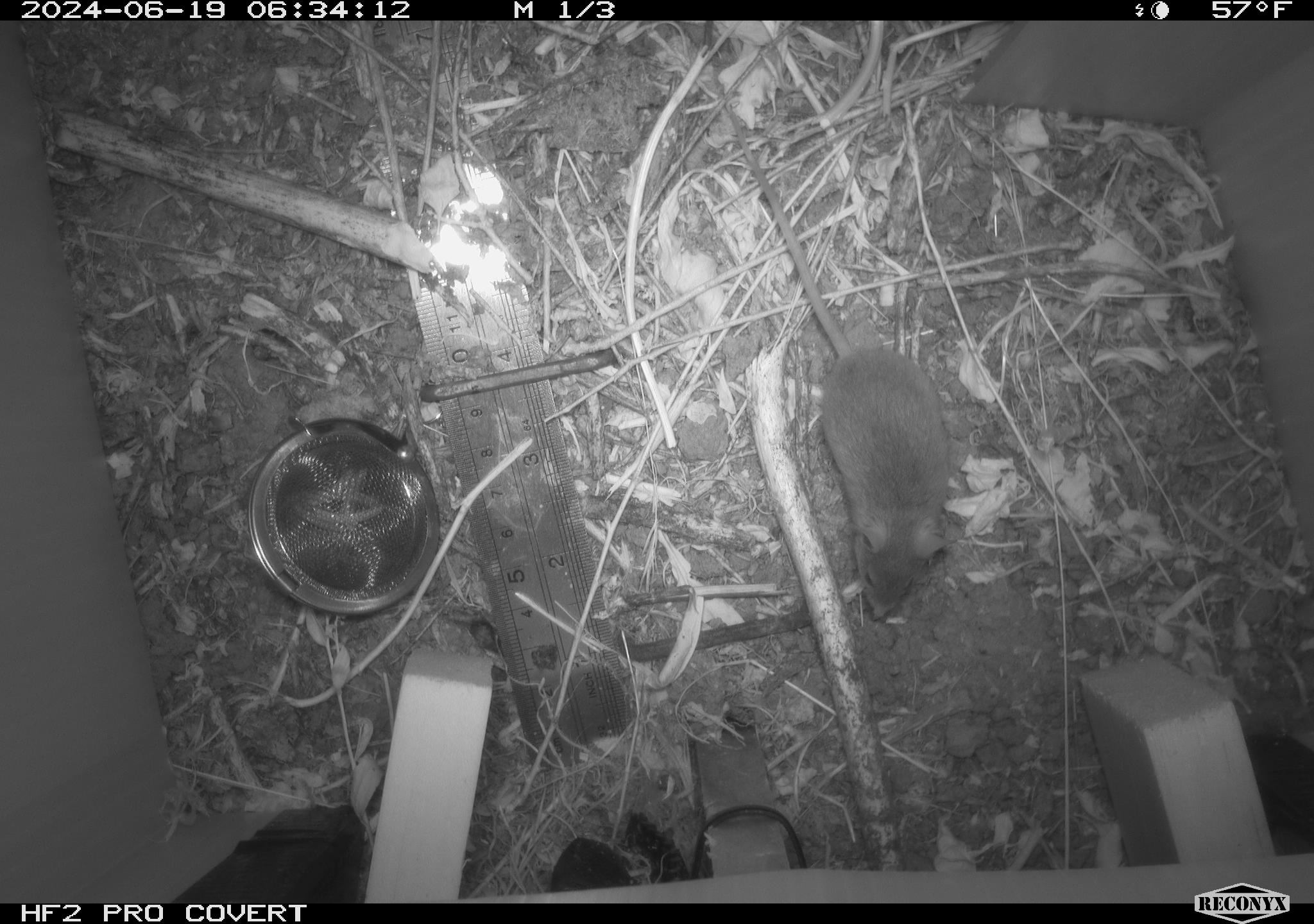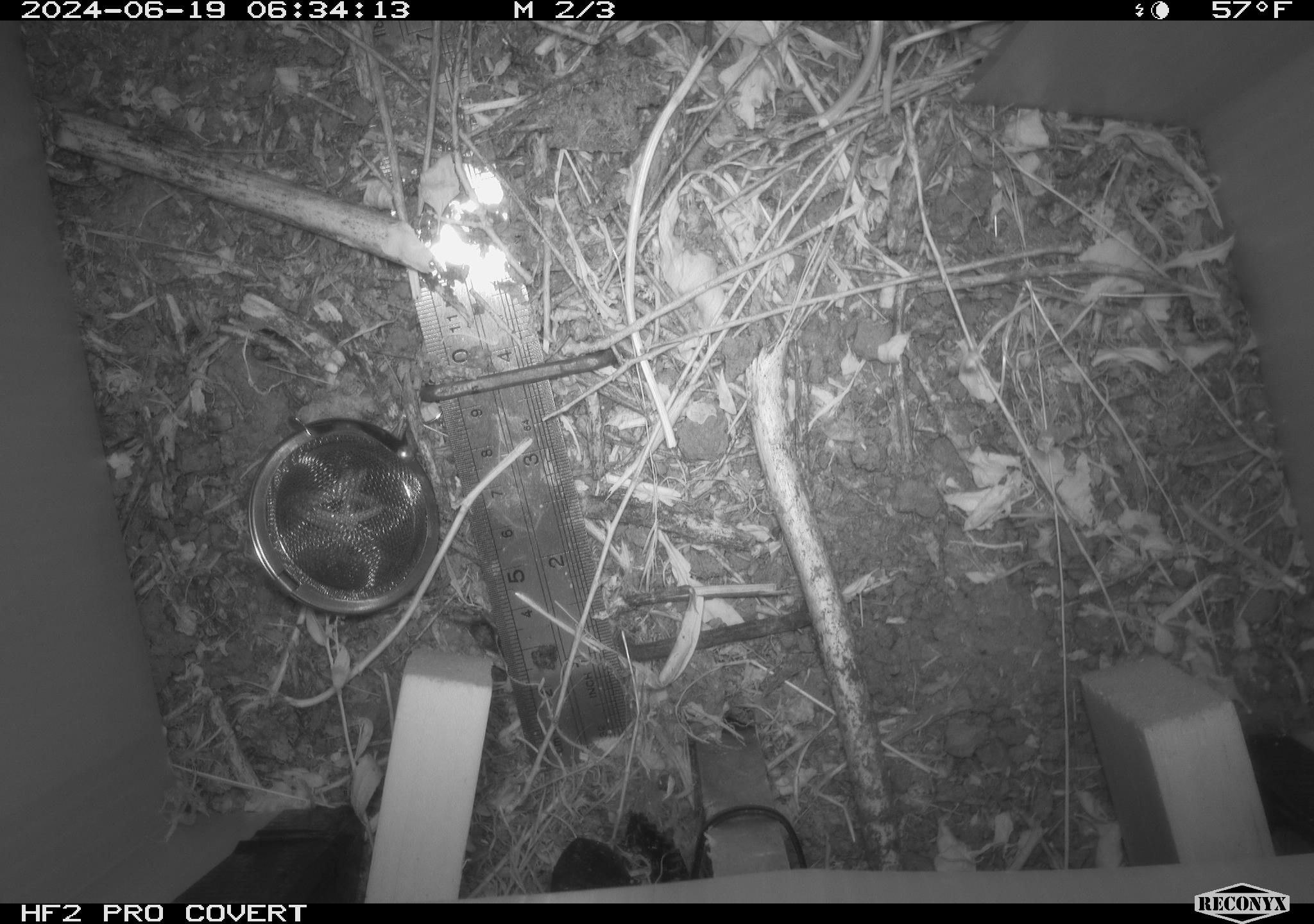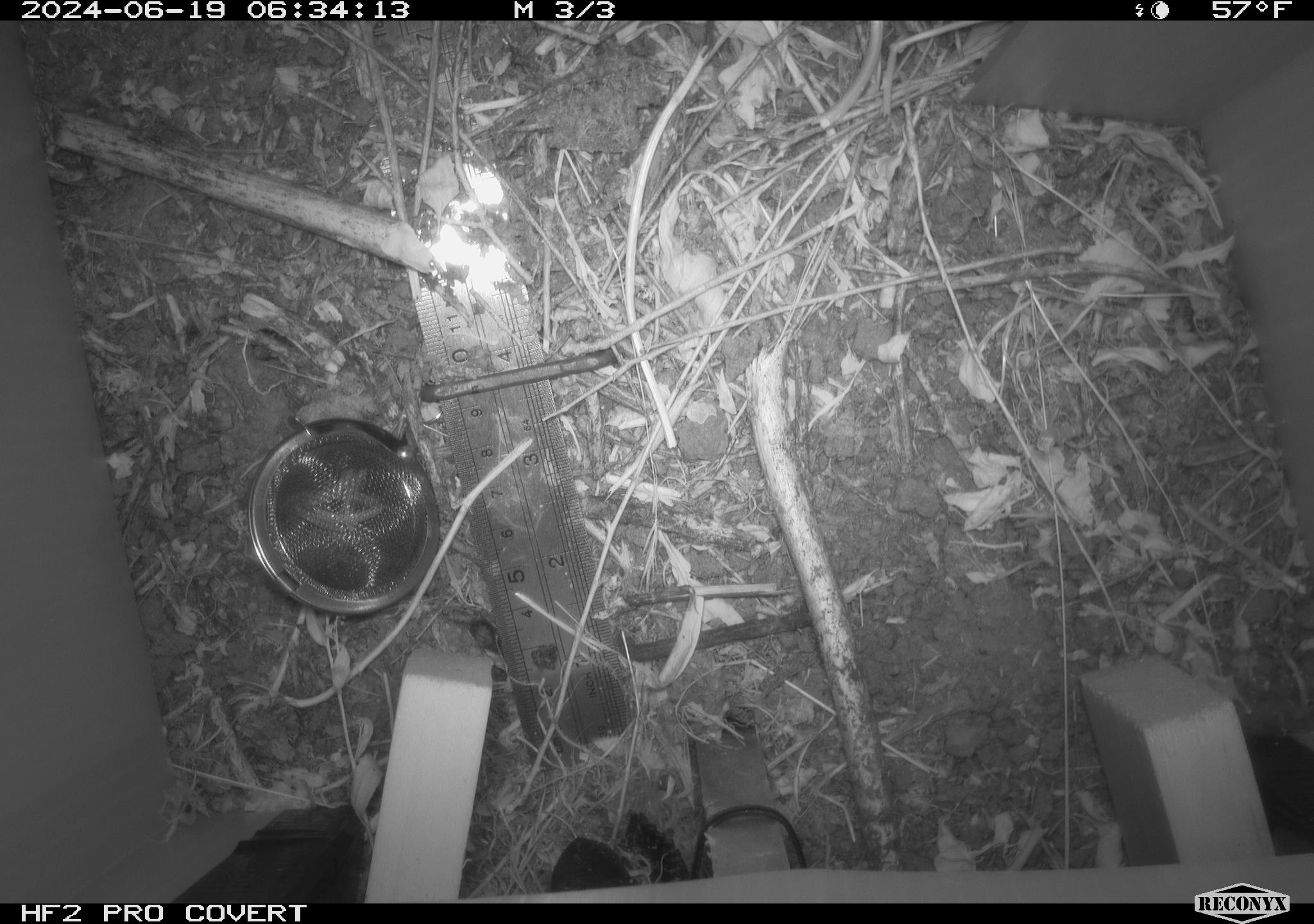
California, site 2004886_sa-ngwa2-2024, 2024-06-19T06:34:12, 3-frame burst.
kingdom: Animalia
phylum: Chordata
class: Mammalia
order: Rodentia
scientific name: Rodentia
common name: mouse species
Mouse species (Rodentia).